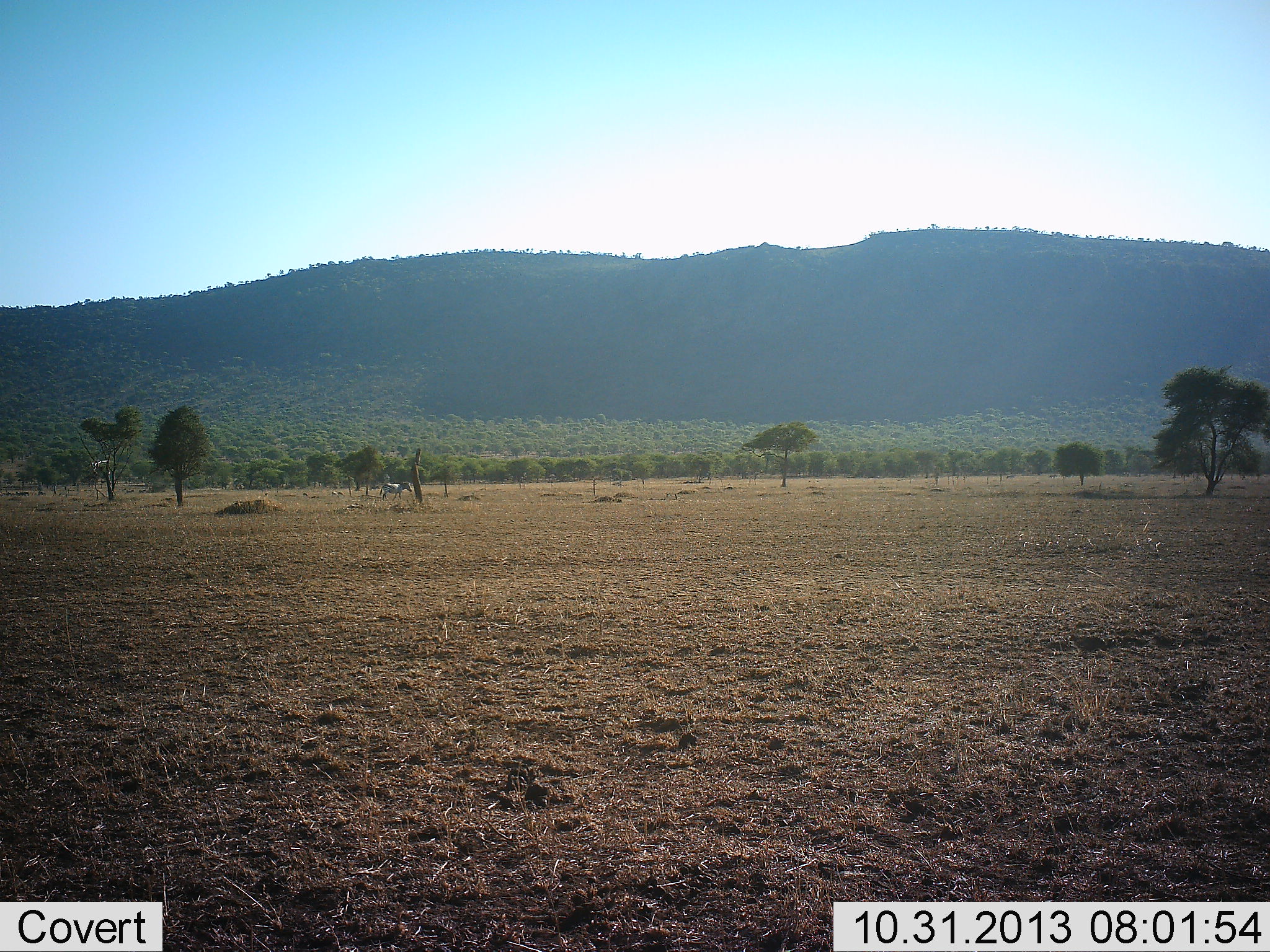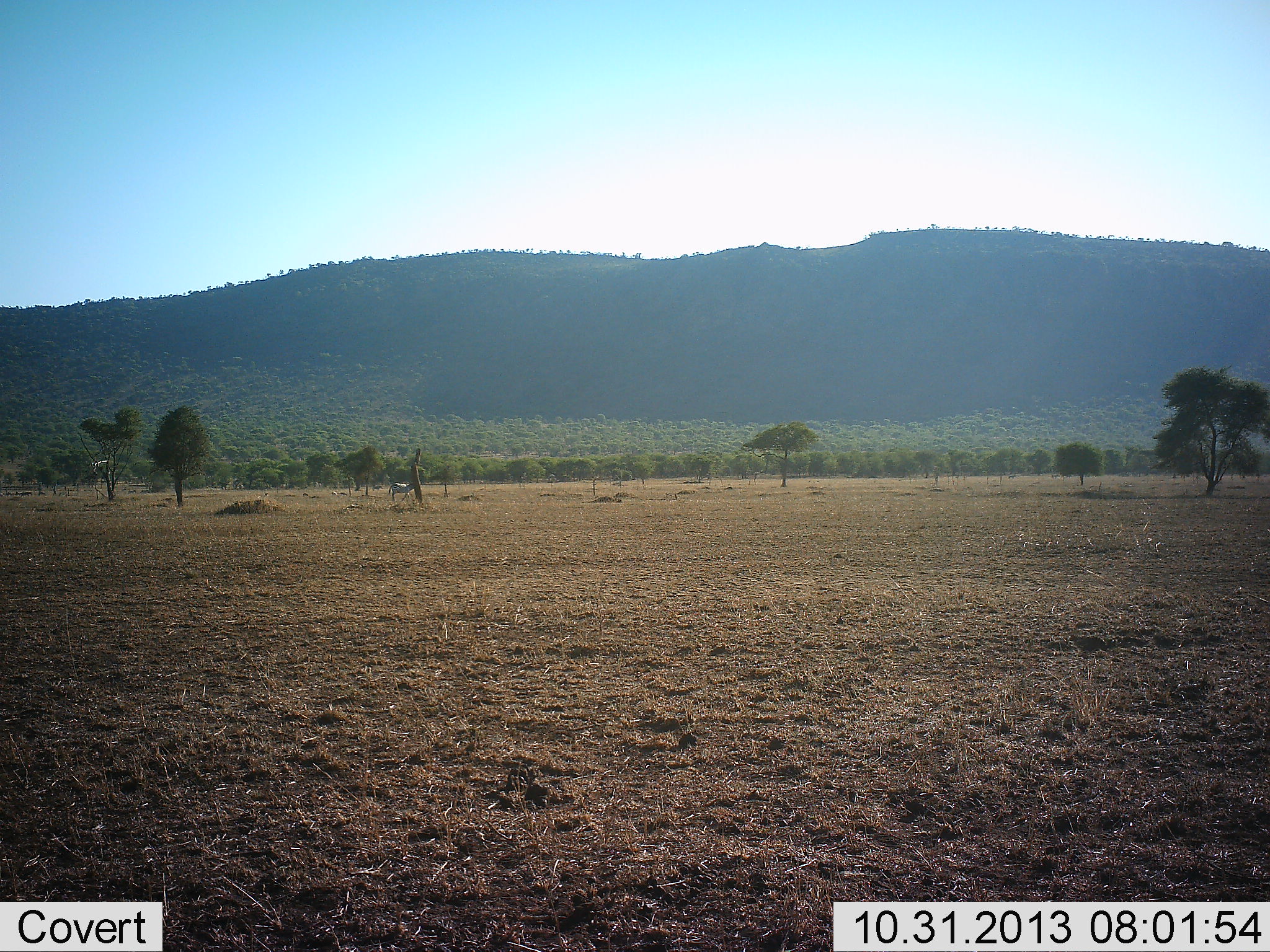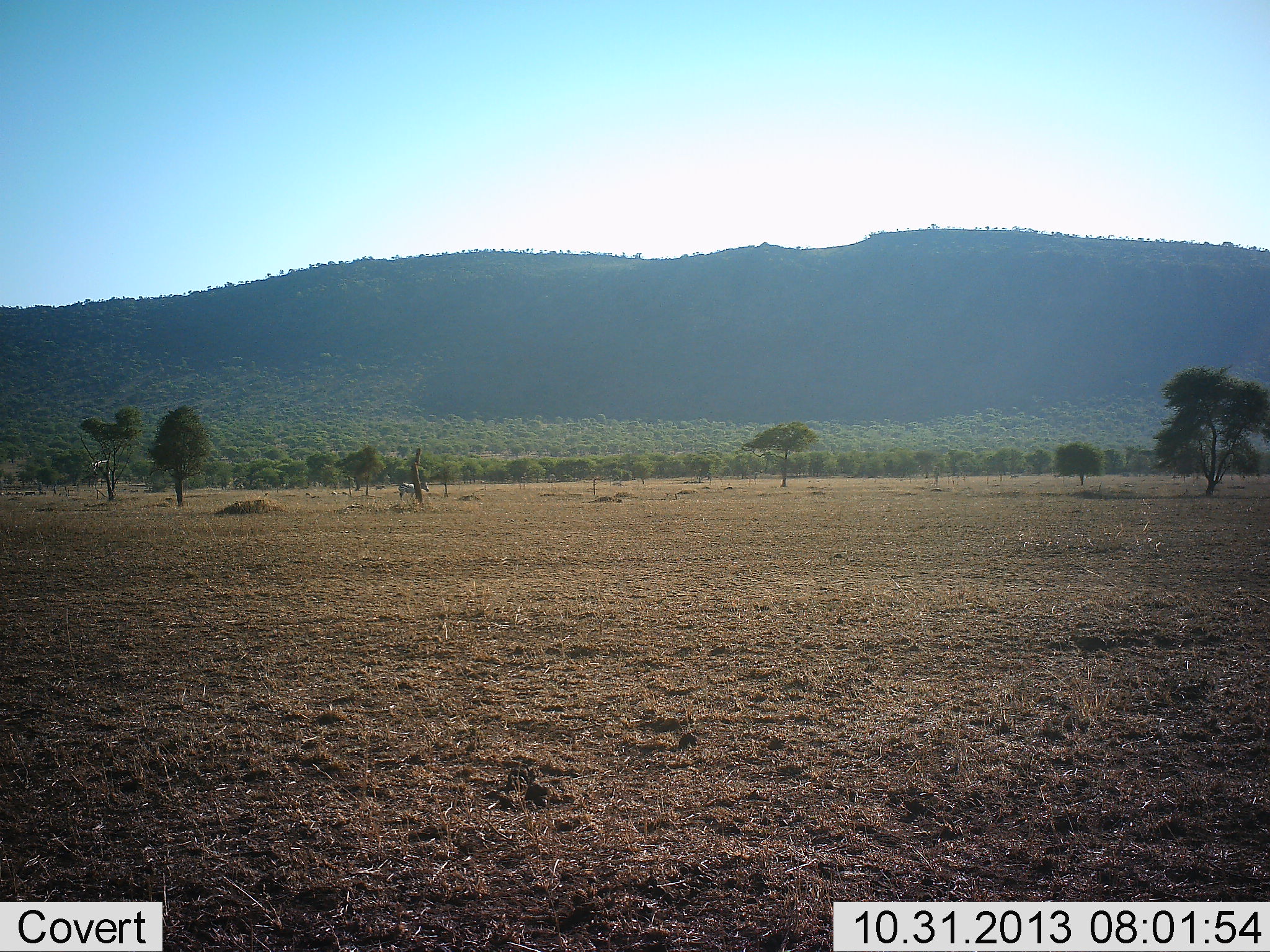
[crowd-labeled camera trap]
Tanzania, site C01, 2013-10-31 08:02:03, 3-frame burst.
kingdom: Animalia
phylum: Chordata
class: Mammalia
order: Perissodactyla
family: Equidae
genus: Equus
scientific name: Equus quagga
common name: plains zebra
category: zebra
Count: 1.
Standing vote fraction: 0%.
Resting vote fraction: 0%.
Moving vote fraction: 100%.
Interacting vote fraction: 0%.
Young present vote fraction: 0%.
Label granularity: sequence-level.